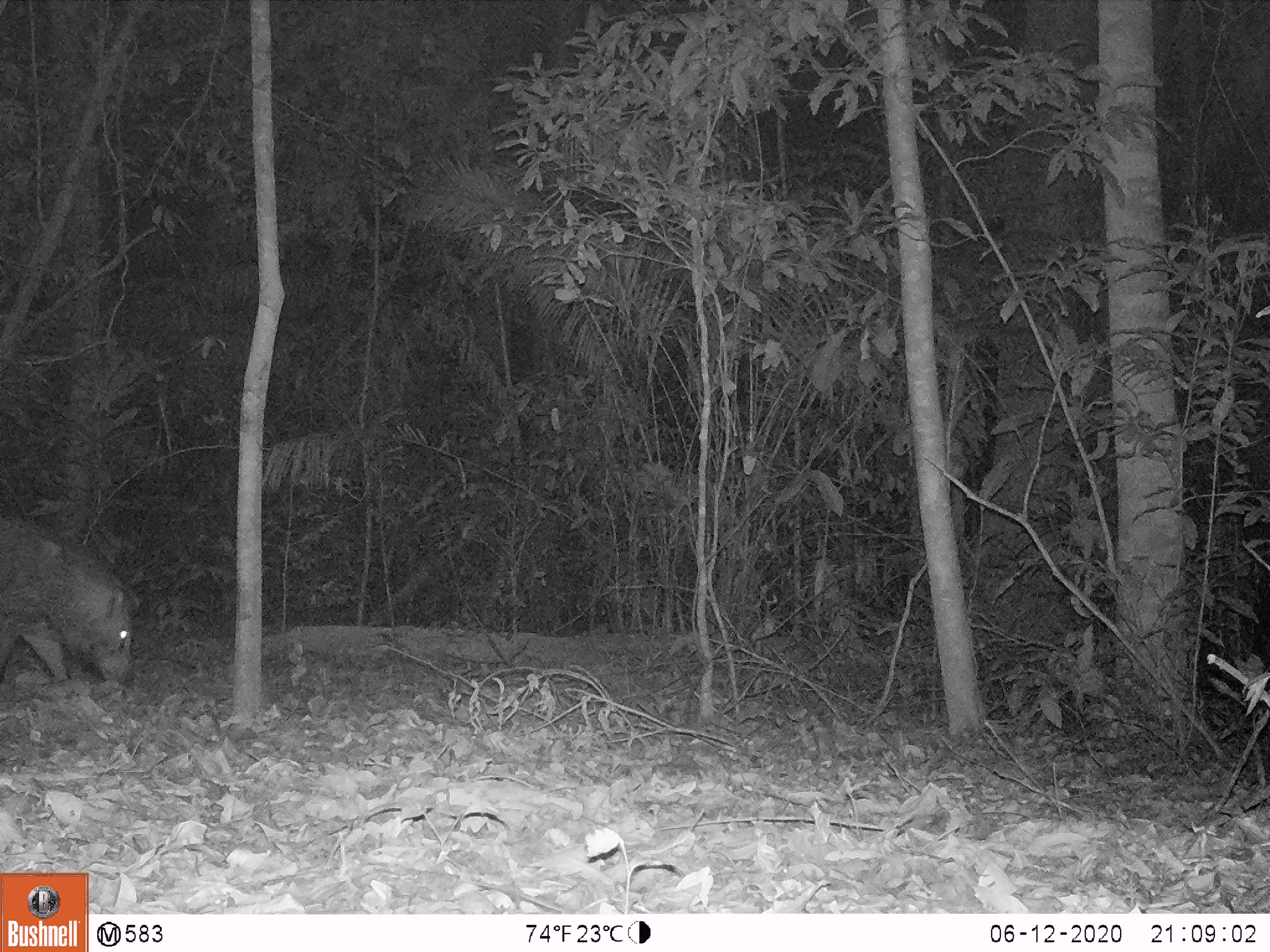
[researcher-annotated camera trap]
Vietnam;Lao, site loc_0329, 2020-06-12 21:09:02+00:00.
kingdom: Animalia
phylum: Chordata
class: Mammalia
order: Artiodactyla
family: Suidae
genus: Sus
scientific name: Sus scrofa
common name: eurasian wild pig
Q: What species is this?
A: Eurasian wild pig (Sus scrofa).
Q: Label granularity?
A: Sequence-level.